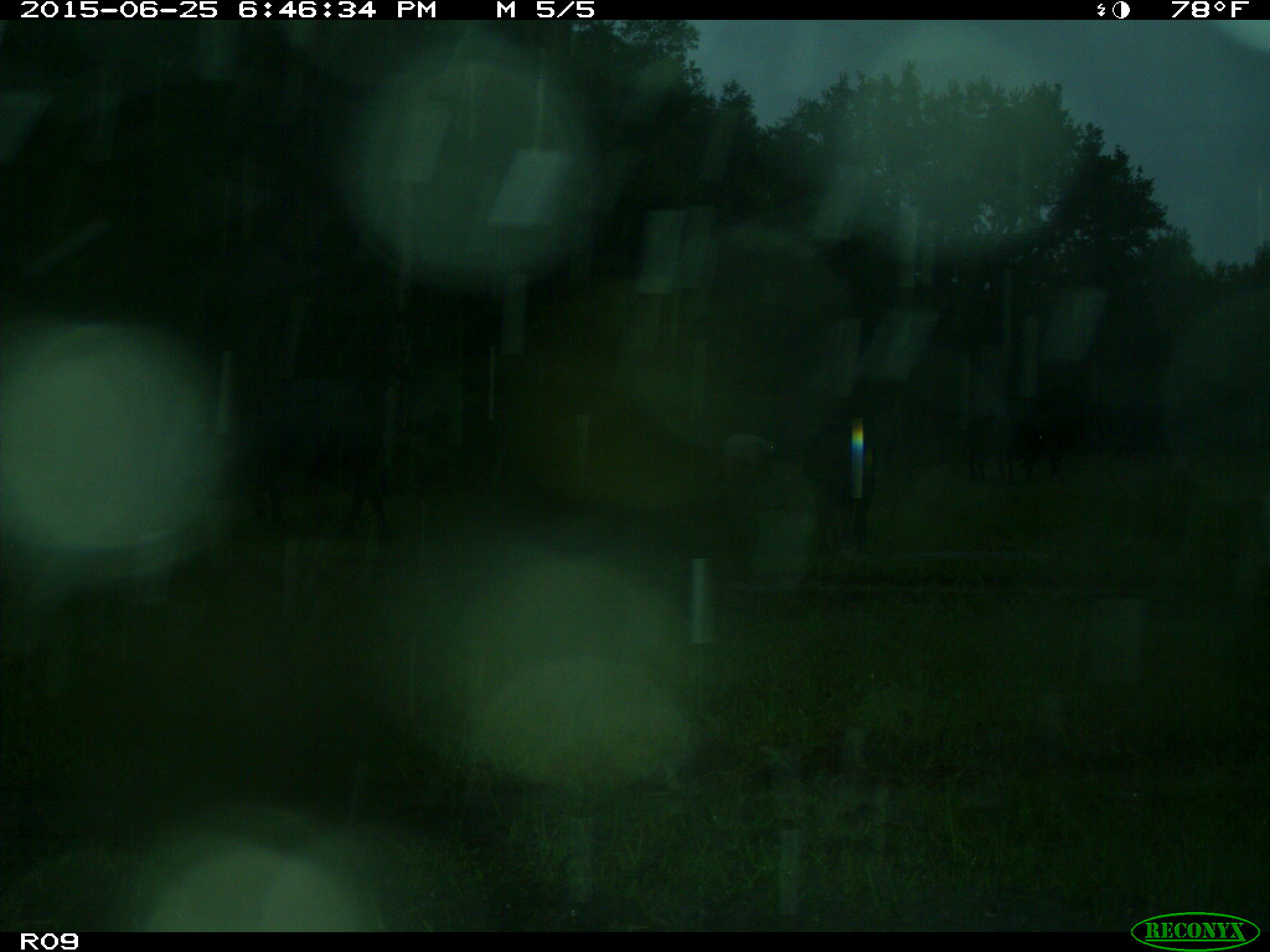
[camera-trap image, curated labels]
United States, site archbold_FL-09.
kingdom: Animalia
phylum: Chordata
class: Mammalia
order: Artiodactyla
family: Bovidae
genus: Bos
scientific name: Bos taurus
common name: domestic cow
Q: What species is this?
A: Bos taurus (domestic cow).